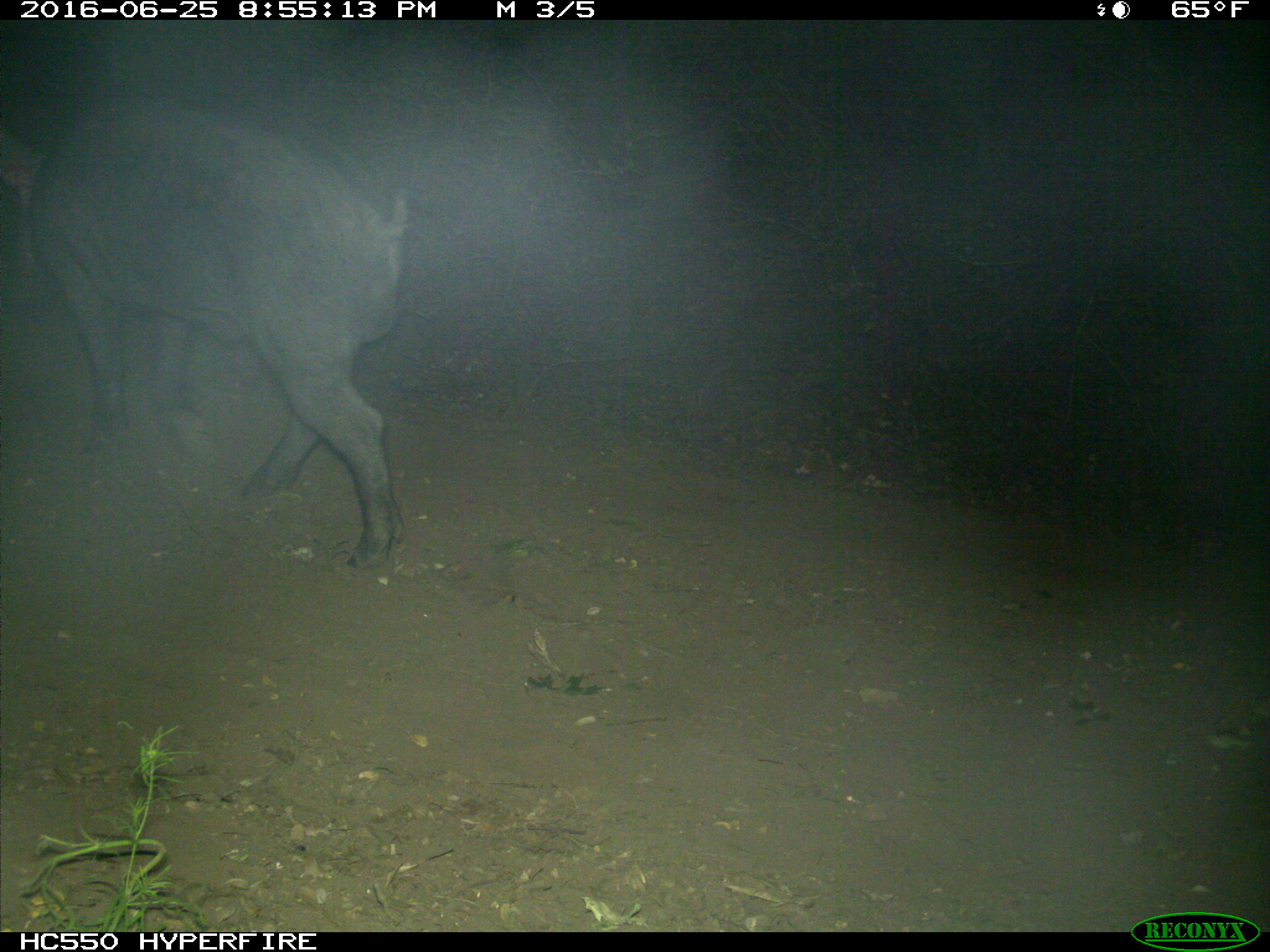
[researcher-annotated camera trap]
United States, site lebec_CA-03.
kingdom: Animalia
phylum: Chordata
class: Mammalia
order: Artiodactyla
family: Suidae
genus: Sus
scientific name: Sus scrofa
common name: wild boar